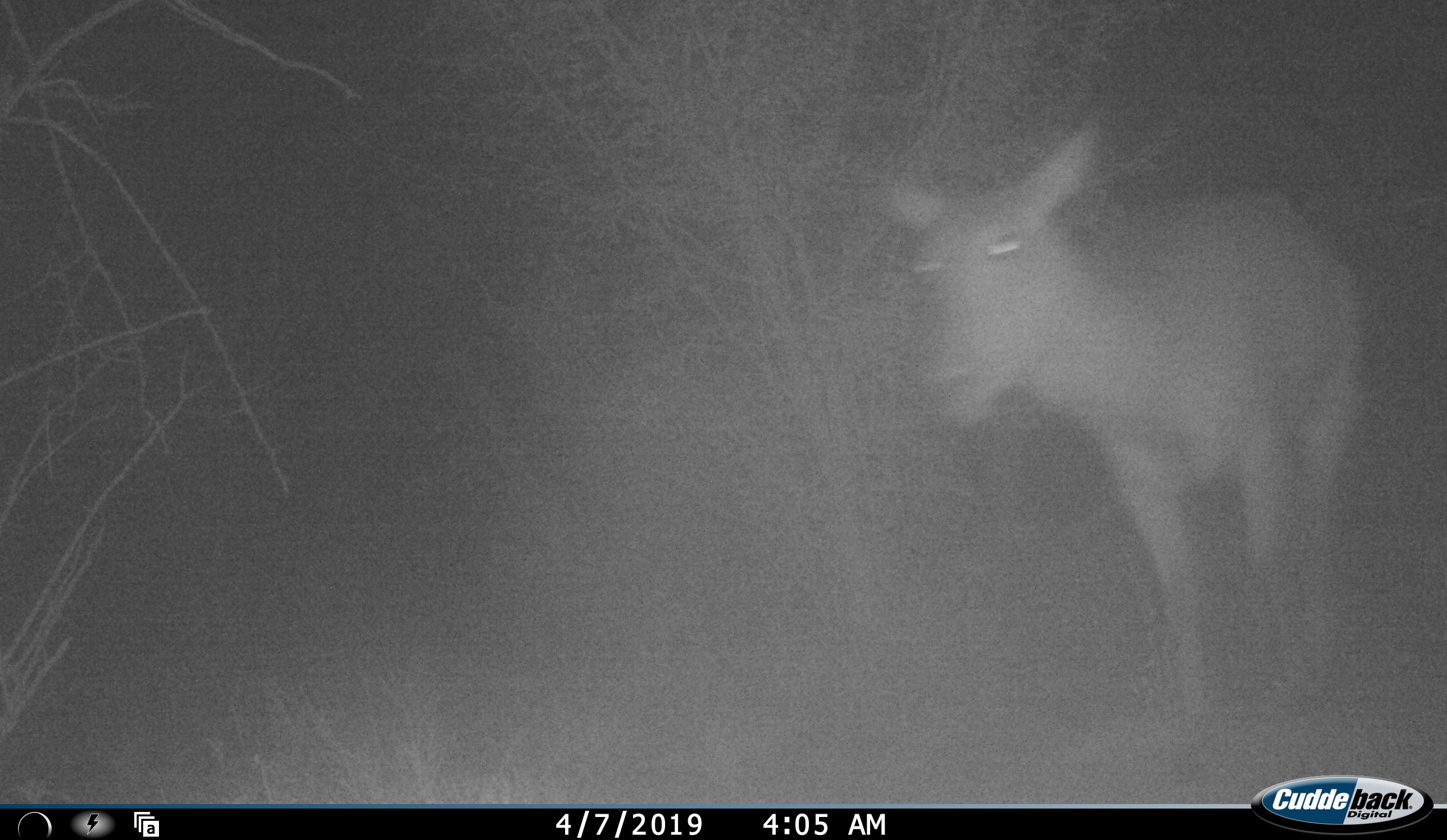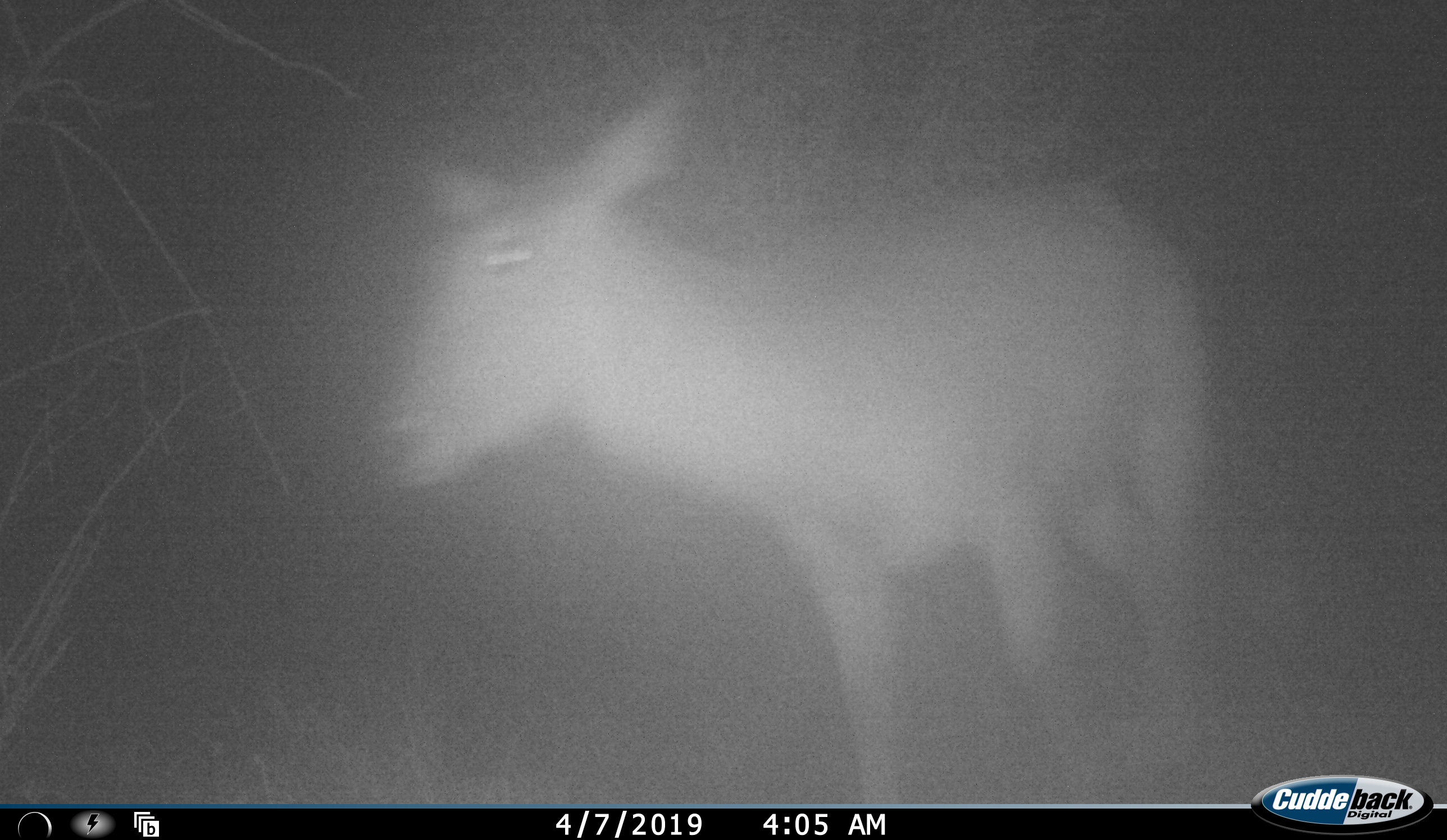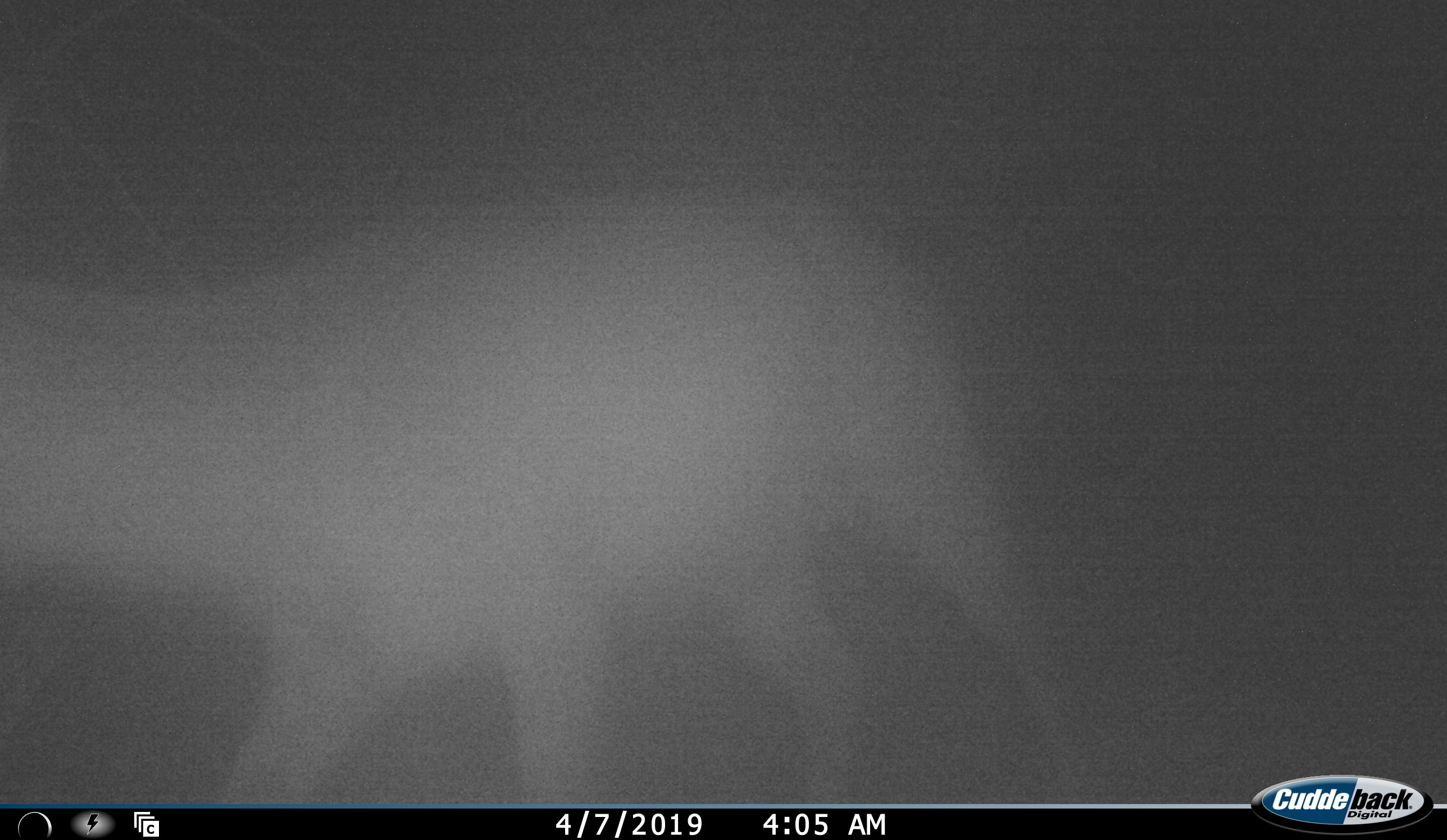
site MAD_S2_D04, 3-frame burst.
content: unidentified animal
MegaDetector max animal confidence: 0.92